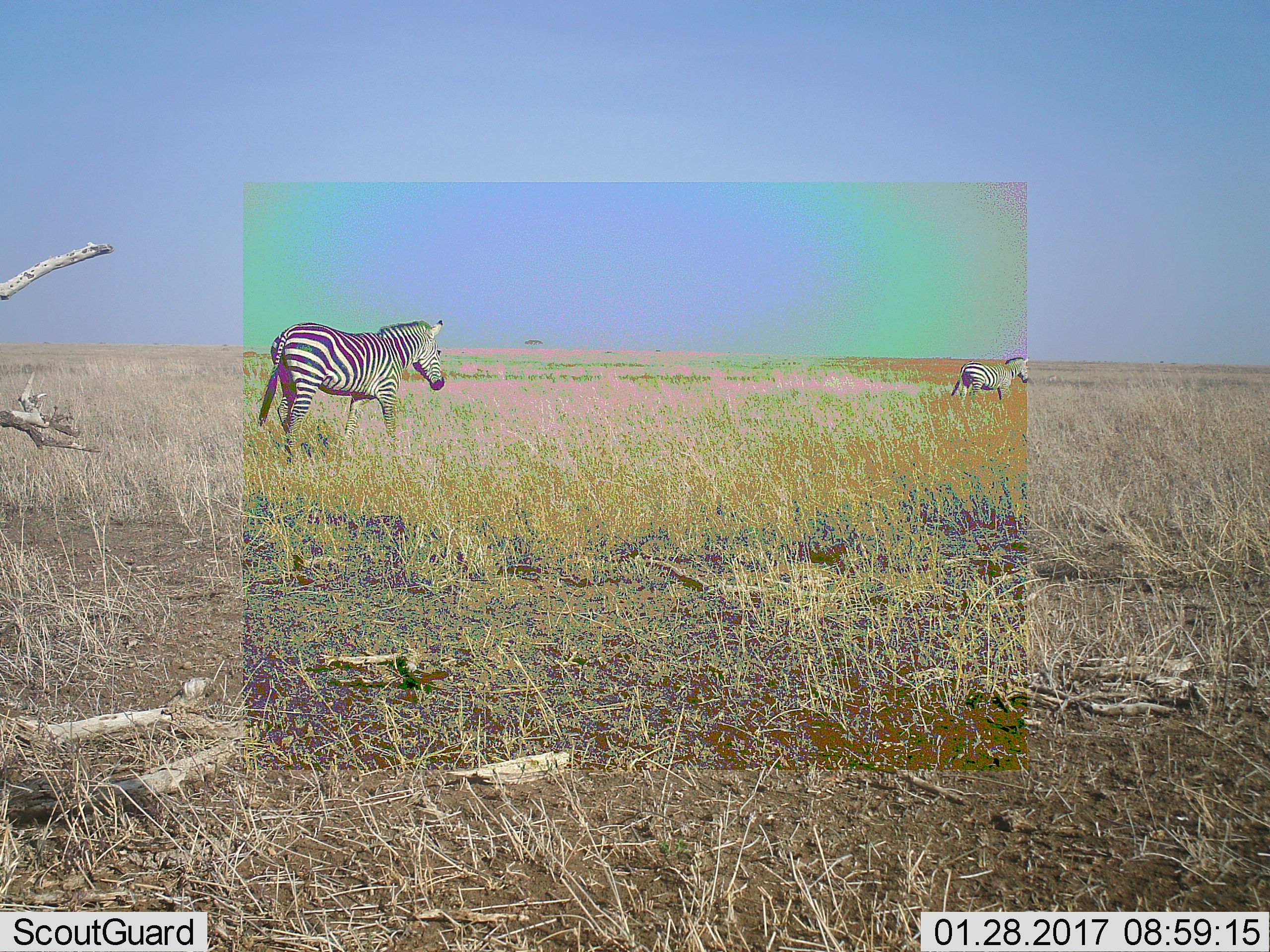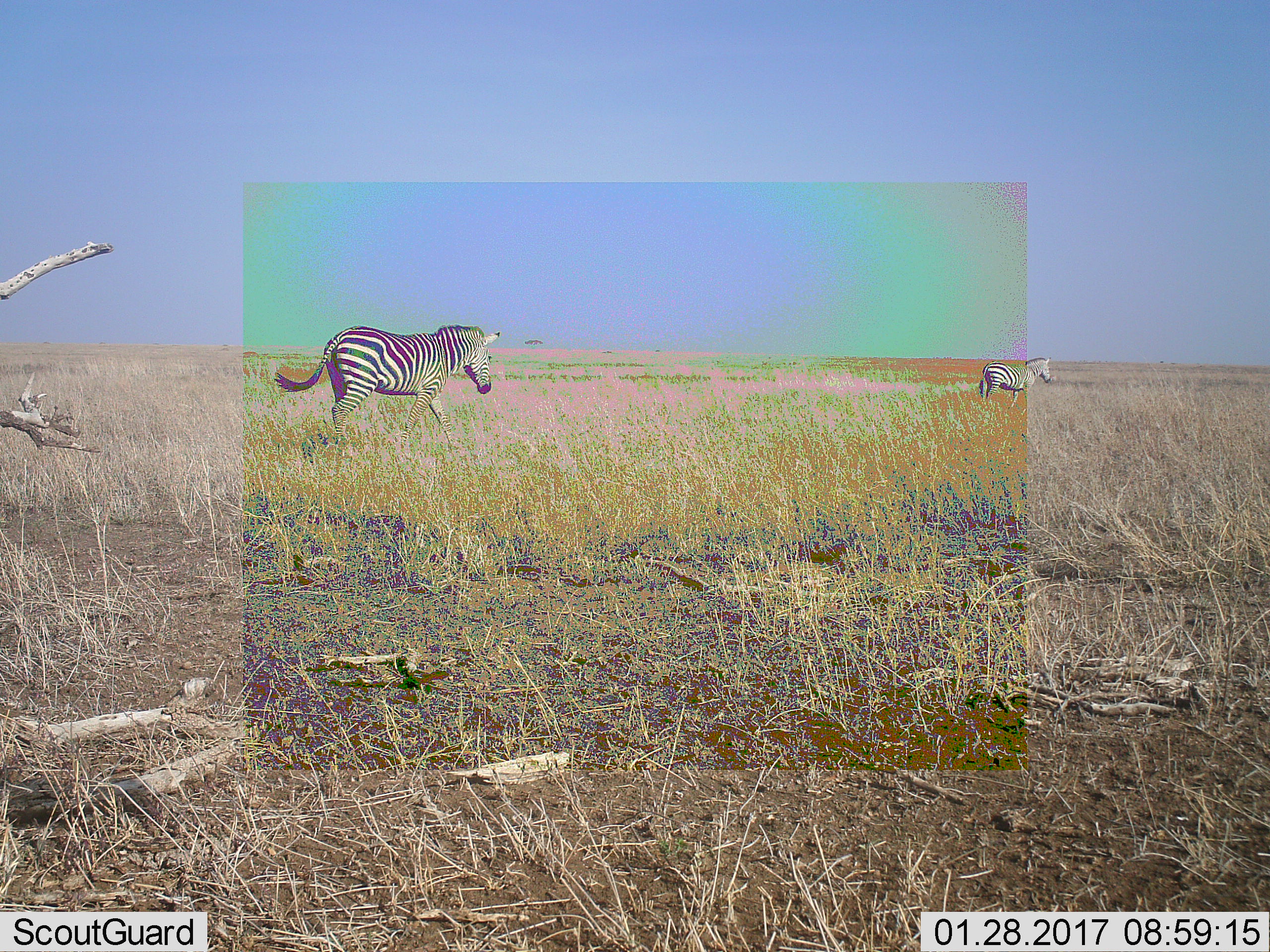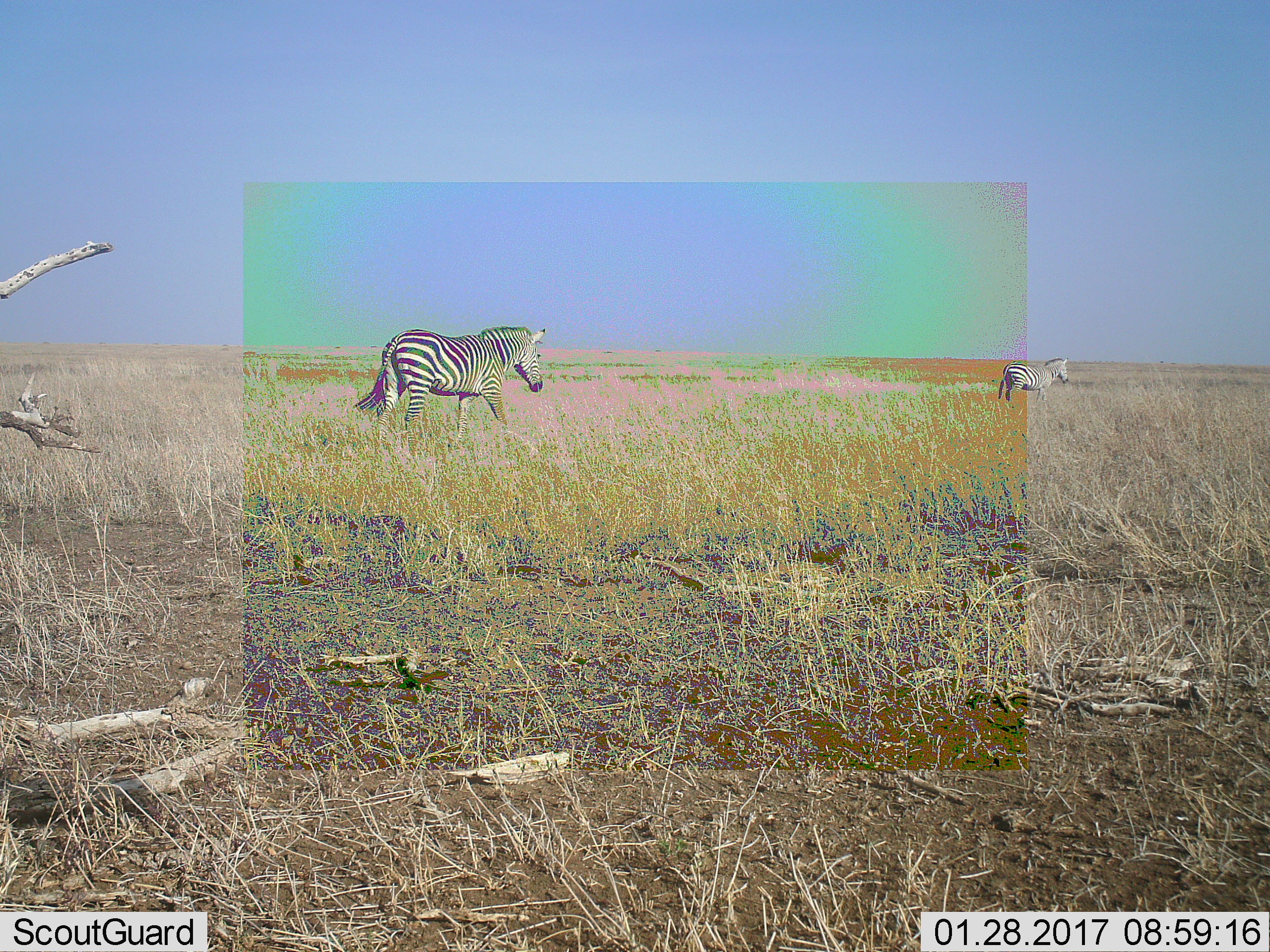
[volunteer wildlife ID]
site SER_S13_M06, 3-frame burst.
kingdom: Animalia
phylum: Chordata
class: Mammalia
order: Perissodactyla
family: Equidae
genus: Equus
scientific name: Equus quagga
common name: plains zebra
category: zebraplains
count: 2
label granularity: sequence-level